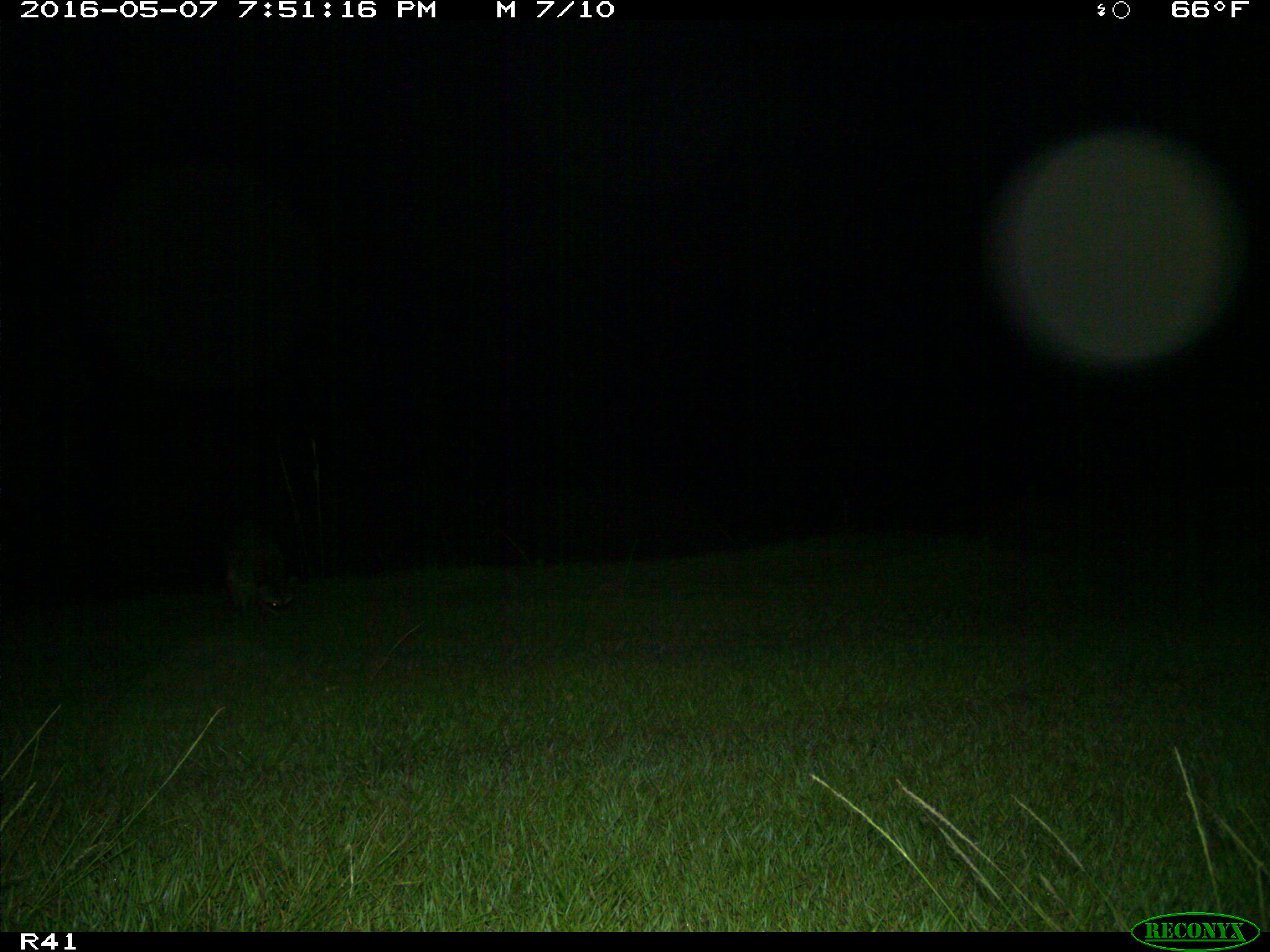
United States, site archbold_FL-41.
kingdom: Animalia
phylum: Chordata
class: Mammalia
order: Carnivora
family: Procyonidae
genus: Procyon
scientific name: Procyon lotor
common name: common raccoon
Procyon lotor (common raccoon).